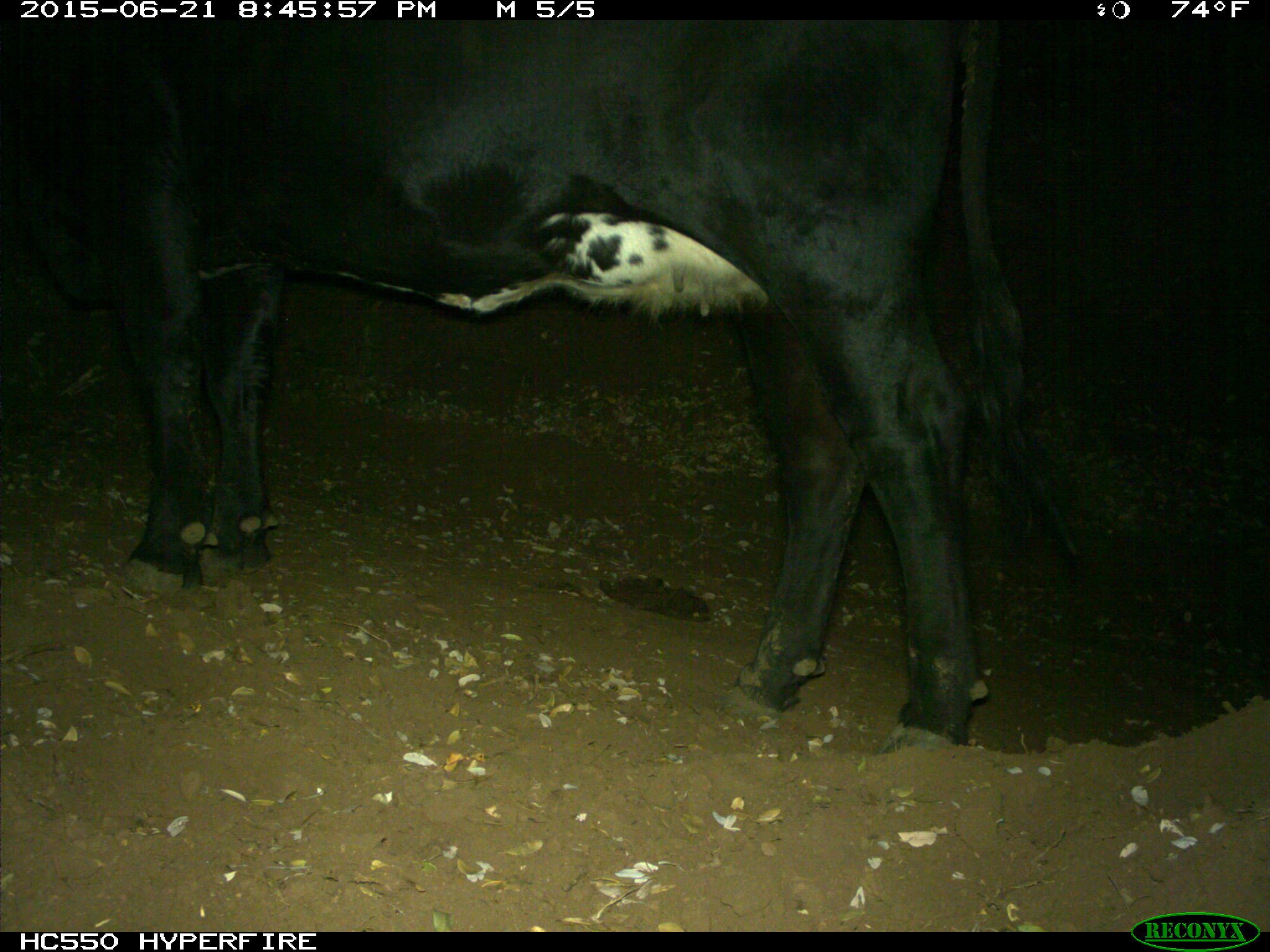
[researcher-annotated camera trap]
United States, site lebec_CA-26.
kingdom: Animalia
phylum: Chordata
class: Mammalia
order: Artiodactyla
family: Bovidae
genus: Bos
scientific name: Bos taurus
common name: domestic cow